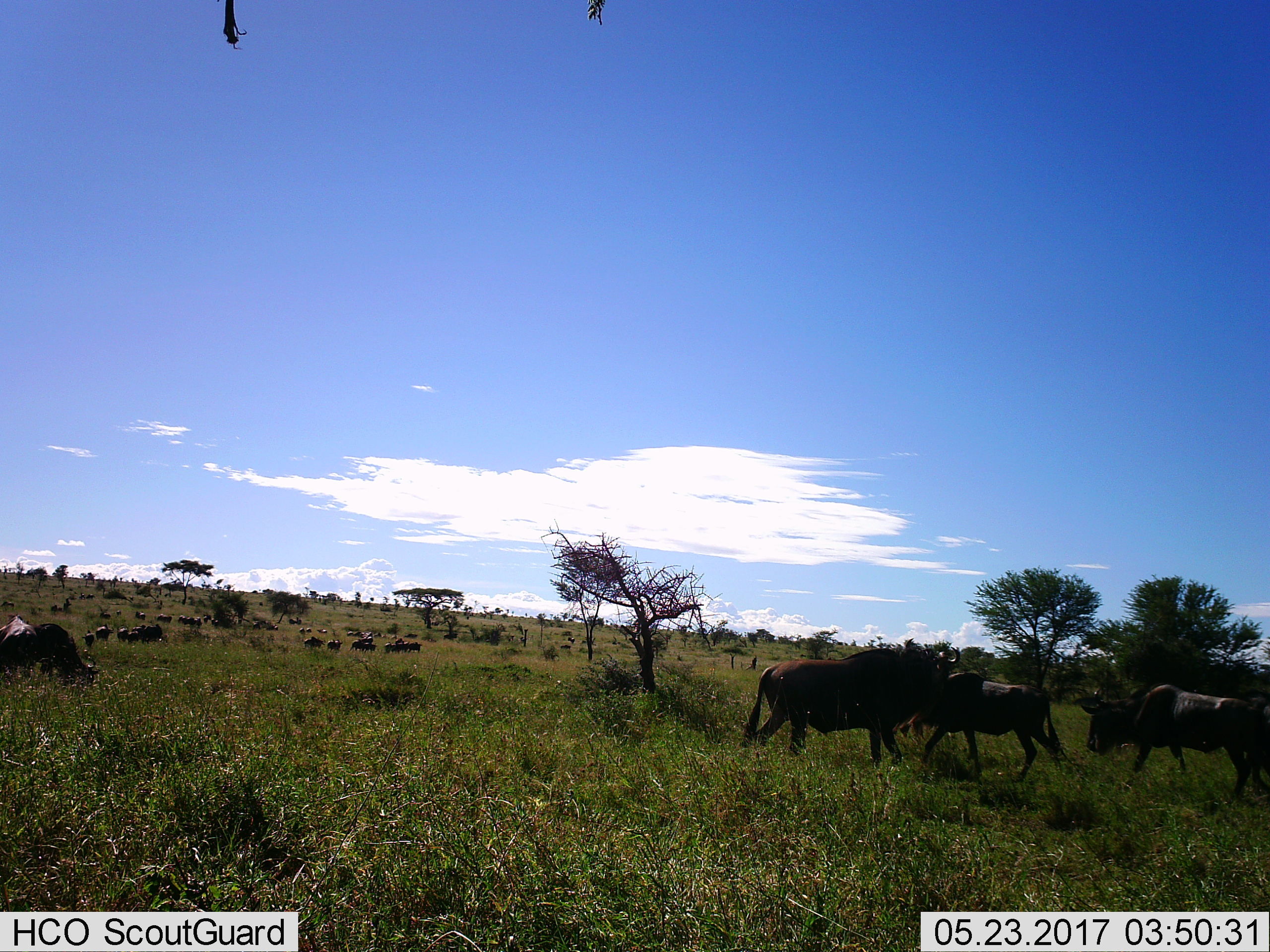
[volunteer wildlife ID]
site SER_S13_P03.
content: unidentified animal